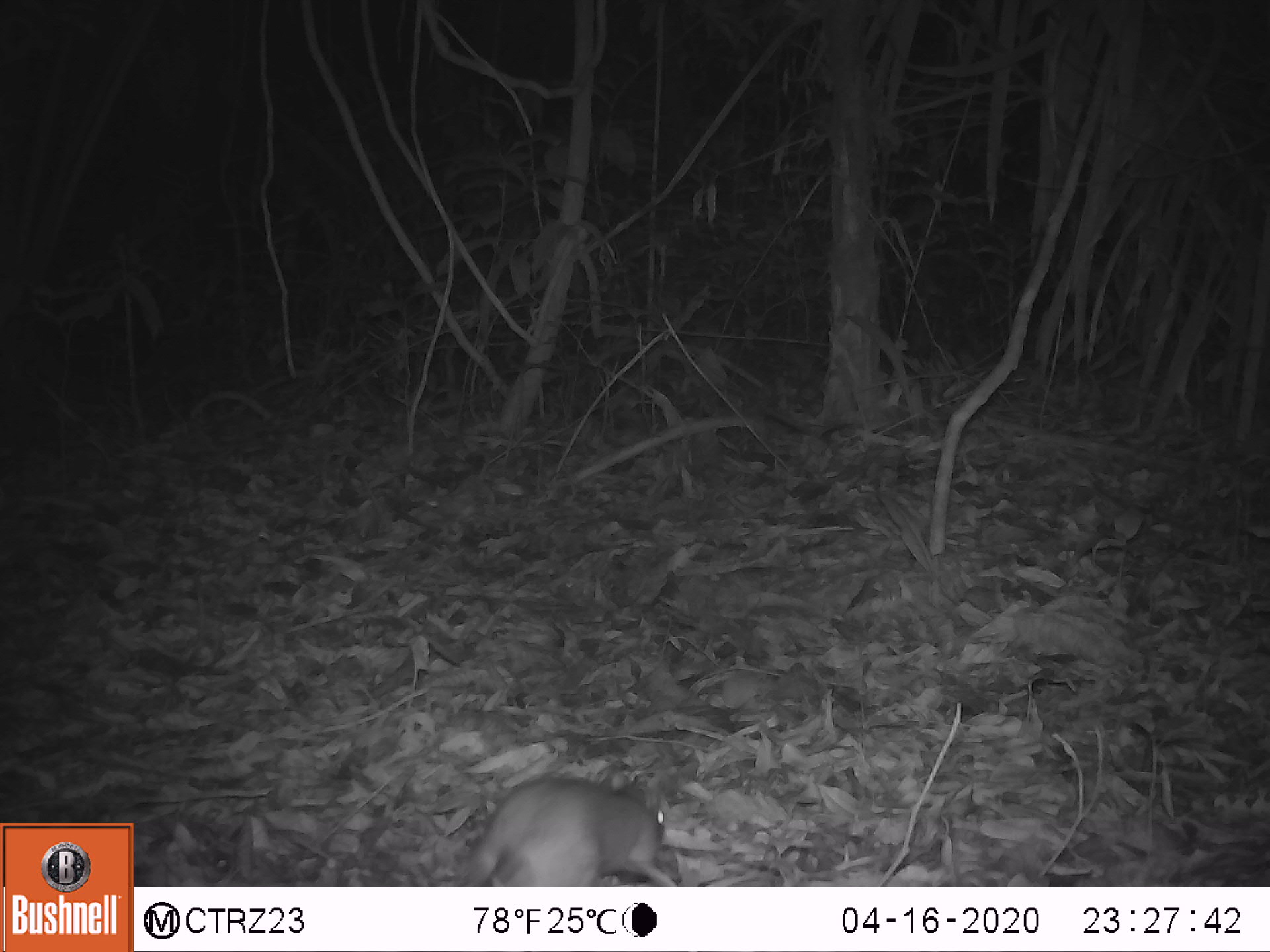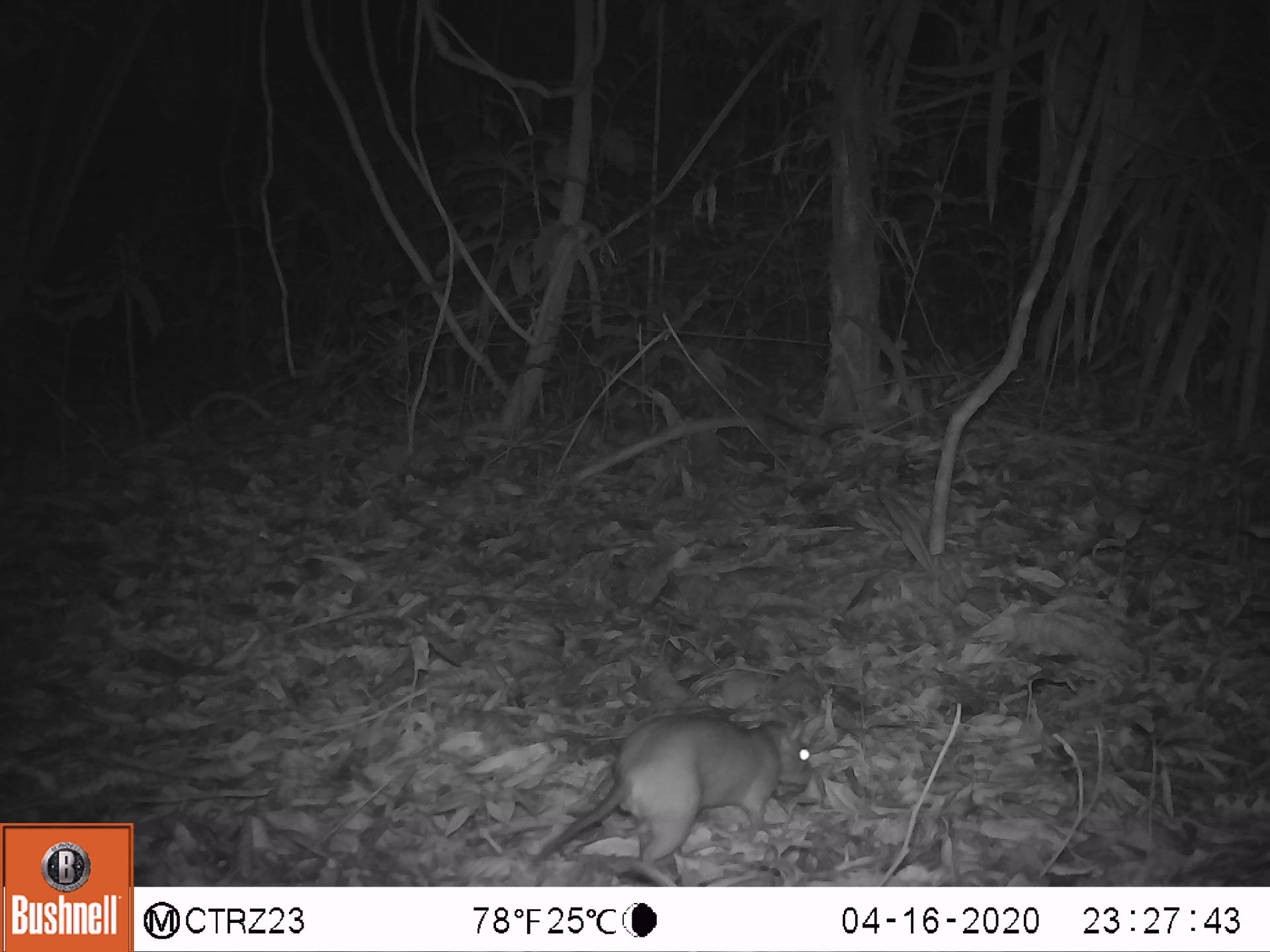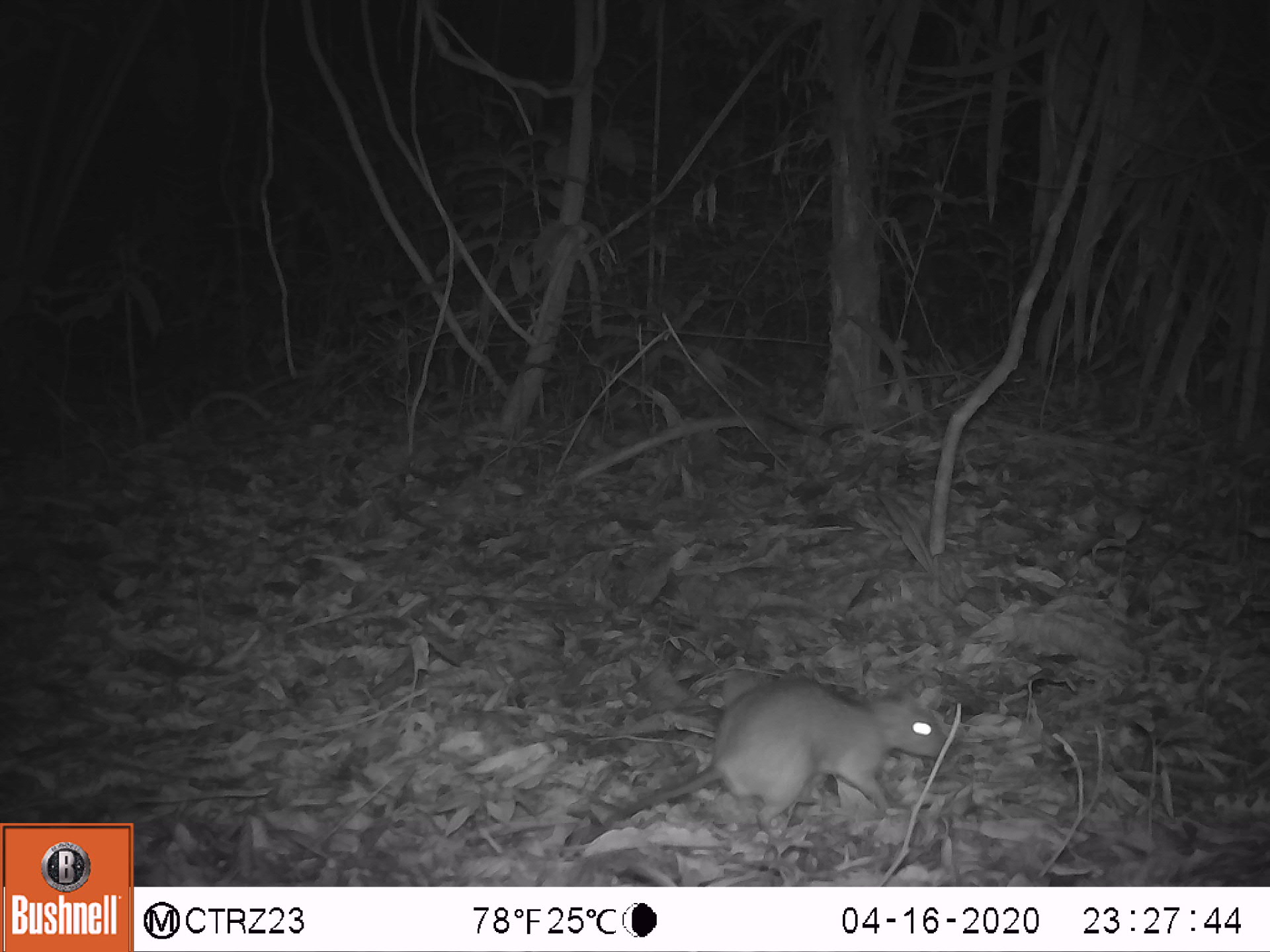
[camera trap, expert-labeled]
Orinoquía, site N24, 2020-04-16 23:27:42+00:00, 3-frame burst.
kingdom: Animalia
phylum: Chordata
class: Mammalia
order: Rodentia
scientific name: Rodentia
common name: rodent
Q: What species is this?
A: Rodent (Rodentia).